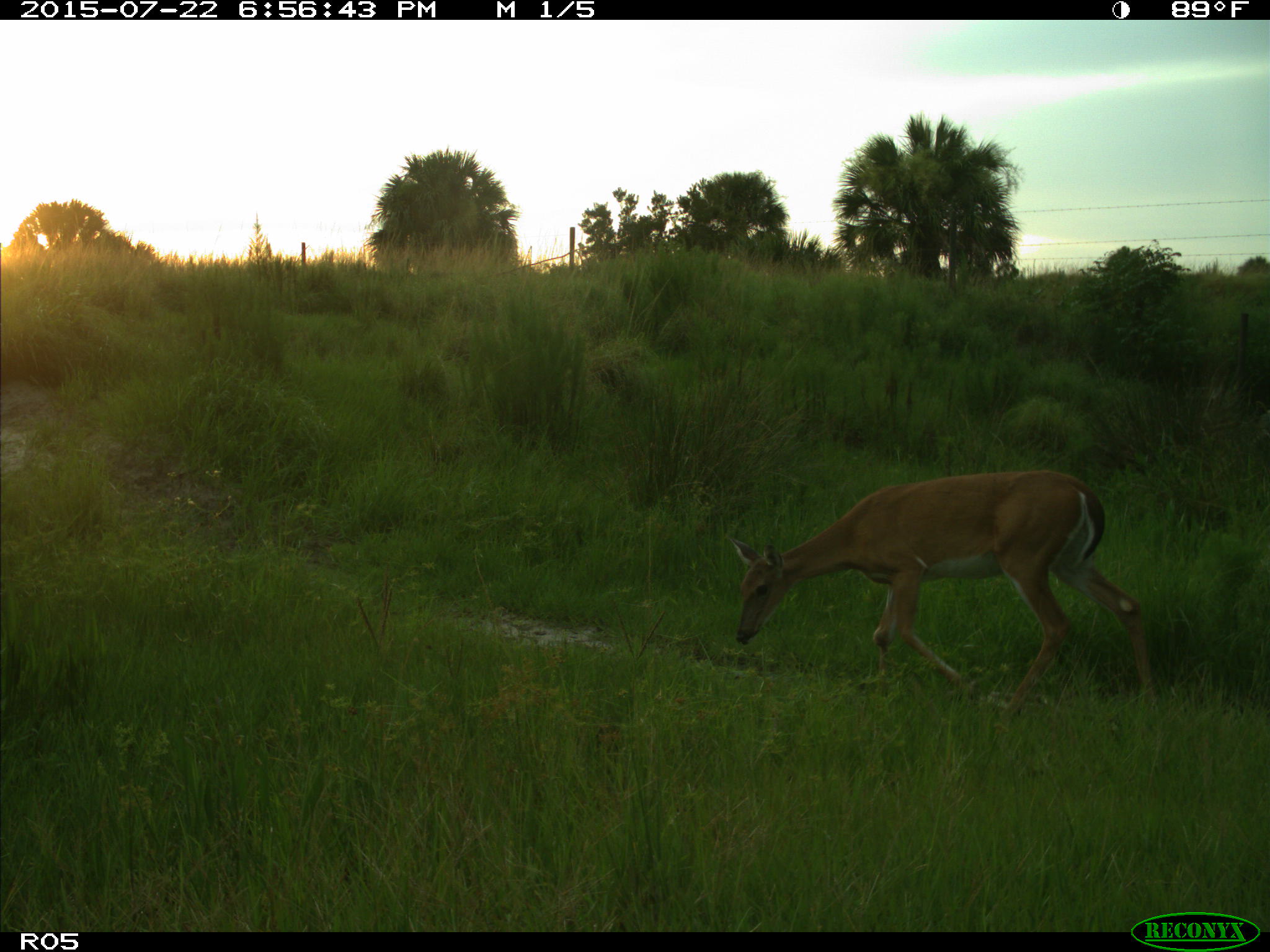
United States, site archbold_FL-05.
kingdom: Animalia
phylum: Chordata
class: Mammalia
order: Artiodactyla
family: Cervidae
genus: Odocoileus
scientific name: Odocoileus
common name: deer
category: unidentified deer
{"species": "unidentified deer (deer) (Odocoileus)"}